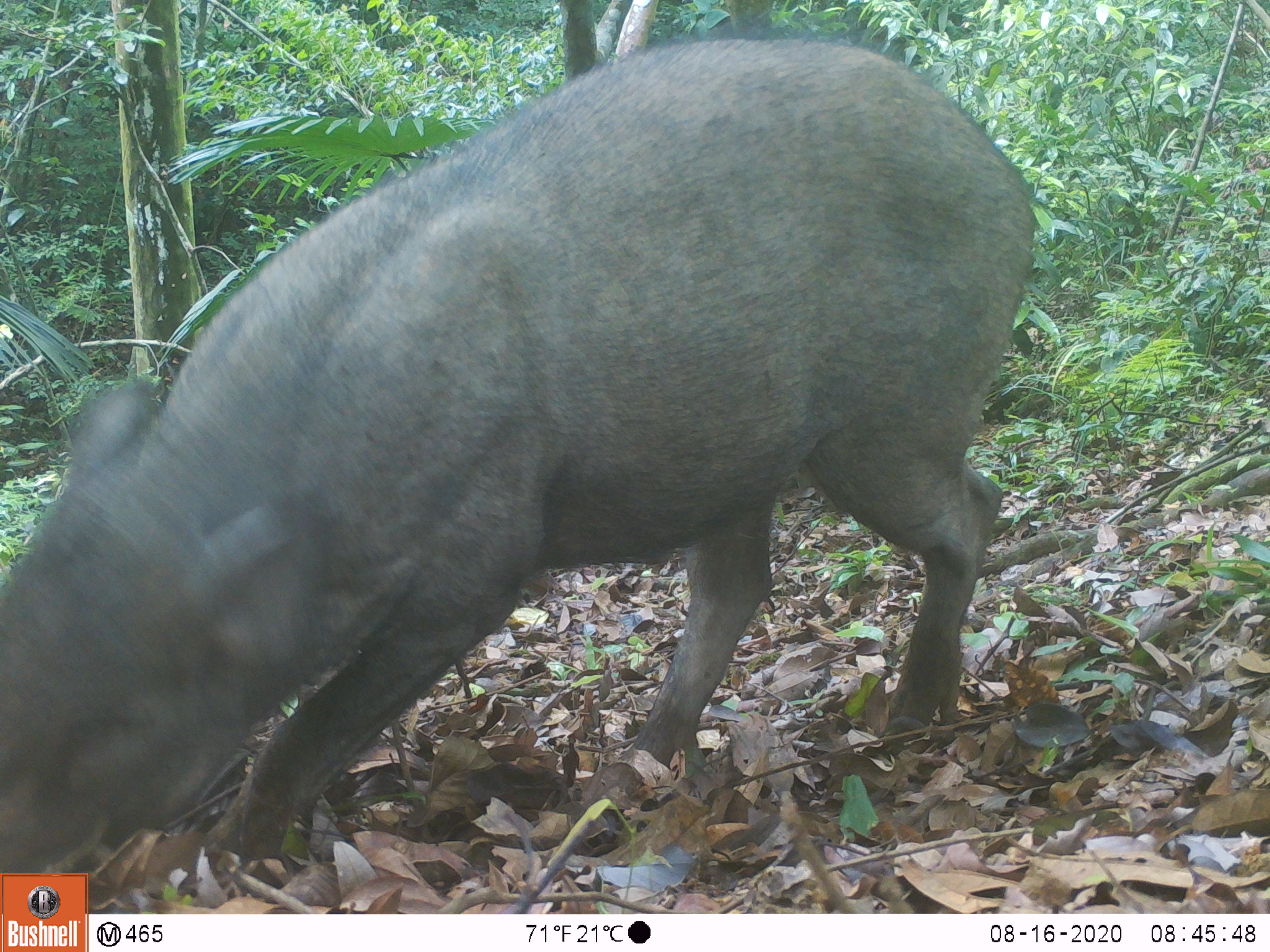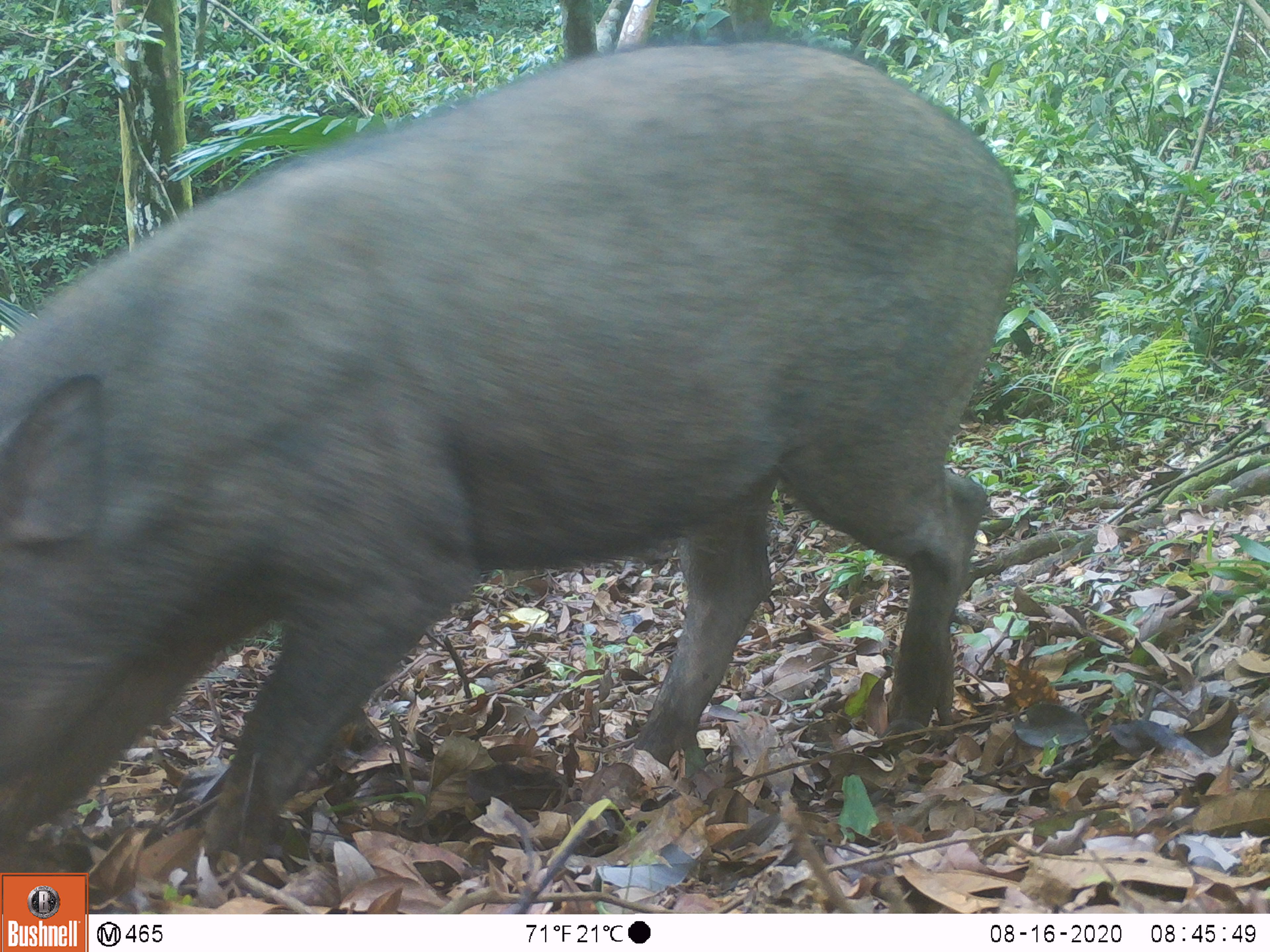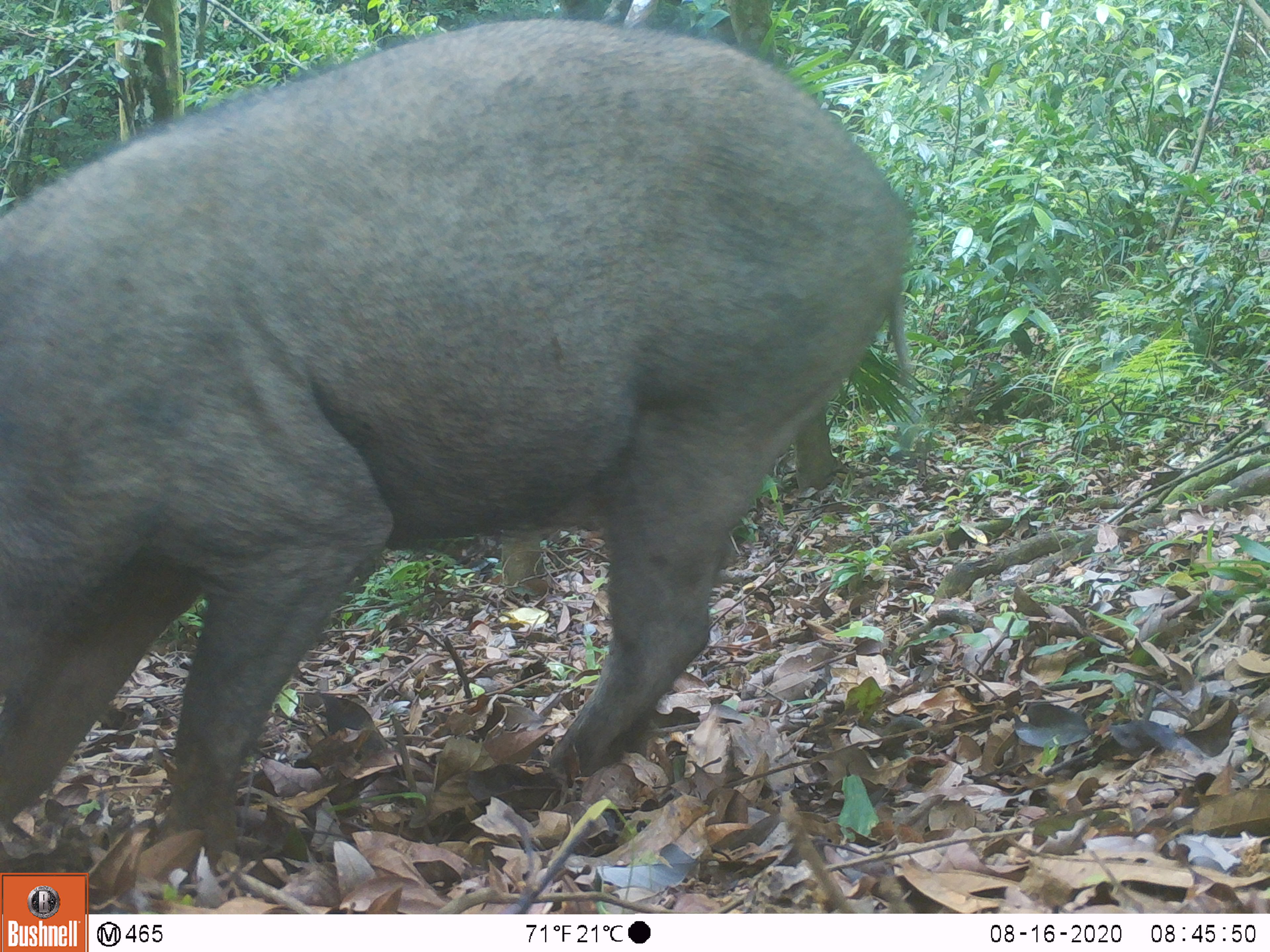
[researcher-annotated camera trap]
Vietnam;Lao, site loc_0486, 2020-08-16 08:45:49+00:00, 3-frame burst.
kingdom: Animalia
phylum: Chordata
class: Mammalia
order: Artiodactyla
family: Suidae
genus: Sus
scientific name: Sus scrofa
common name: eurasian wild pig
Eurasian wild pig (Sus scrofa). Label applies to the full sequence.